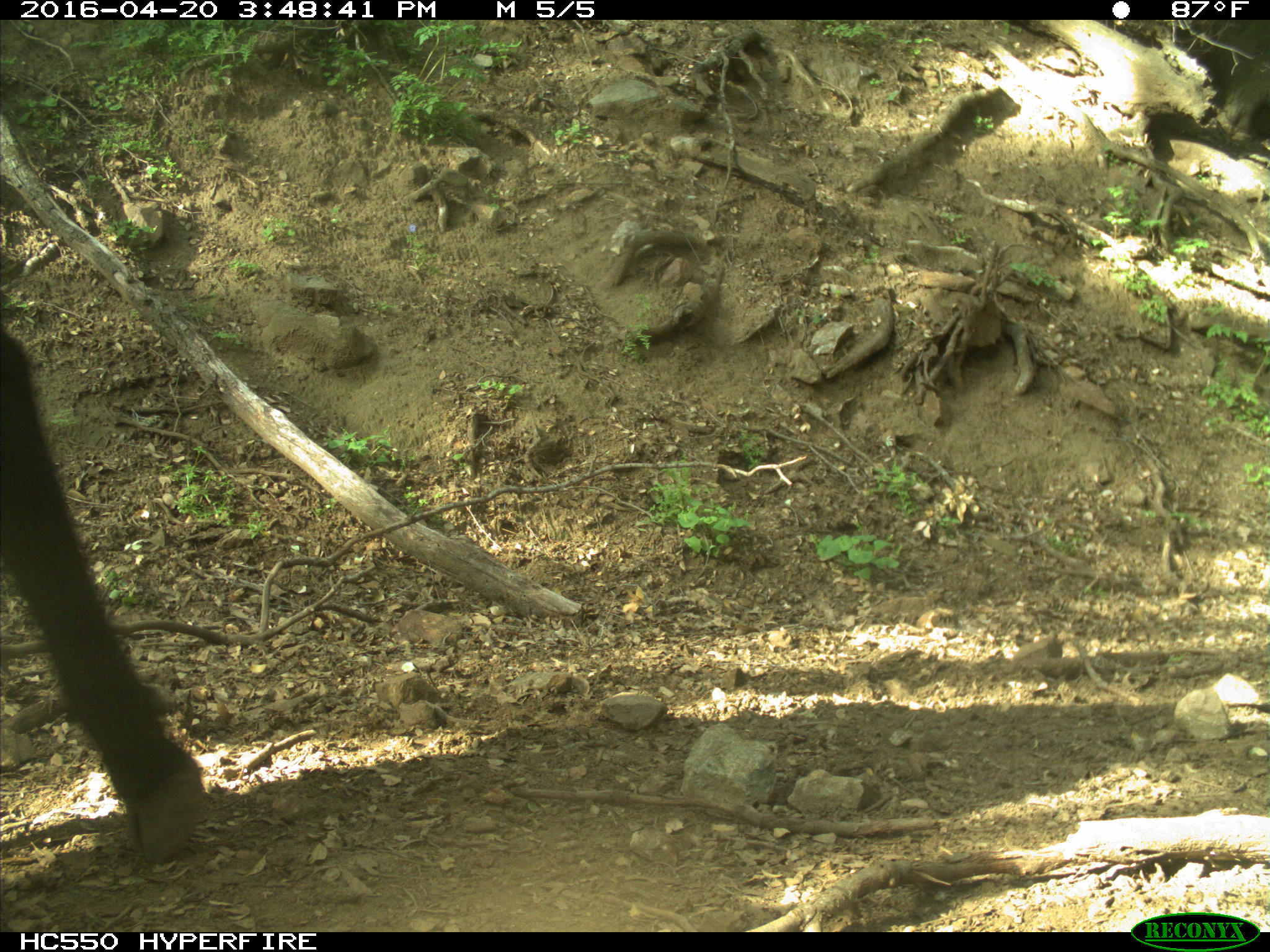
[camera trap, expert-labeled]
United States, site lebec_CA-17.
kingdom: Animalia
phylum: Chordata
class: Mammalia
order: Artiodactyla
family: Bovidae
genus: Bos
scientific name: Bos taurus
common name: domestic cow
Bos taurus (domestic cow).